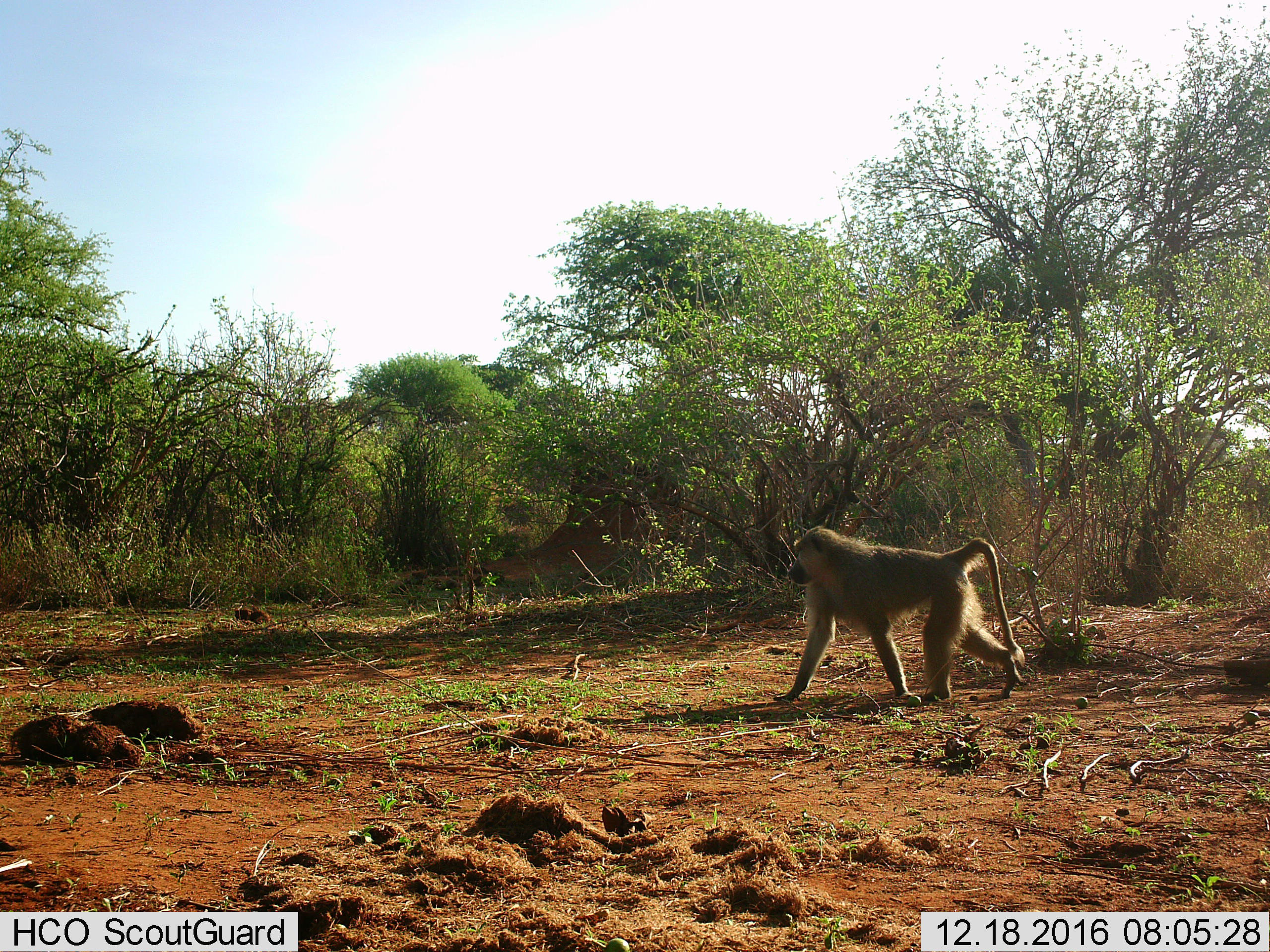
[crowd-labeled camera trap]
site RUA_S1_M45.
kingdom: Animalia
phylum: Chordata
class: Mammalia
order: Primates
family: Cercopithecidae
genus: Papio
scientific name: Papio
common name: baboon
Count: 1.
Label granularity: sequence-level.